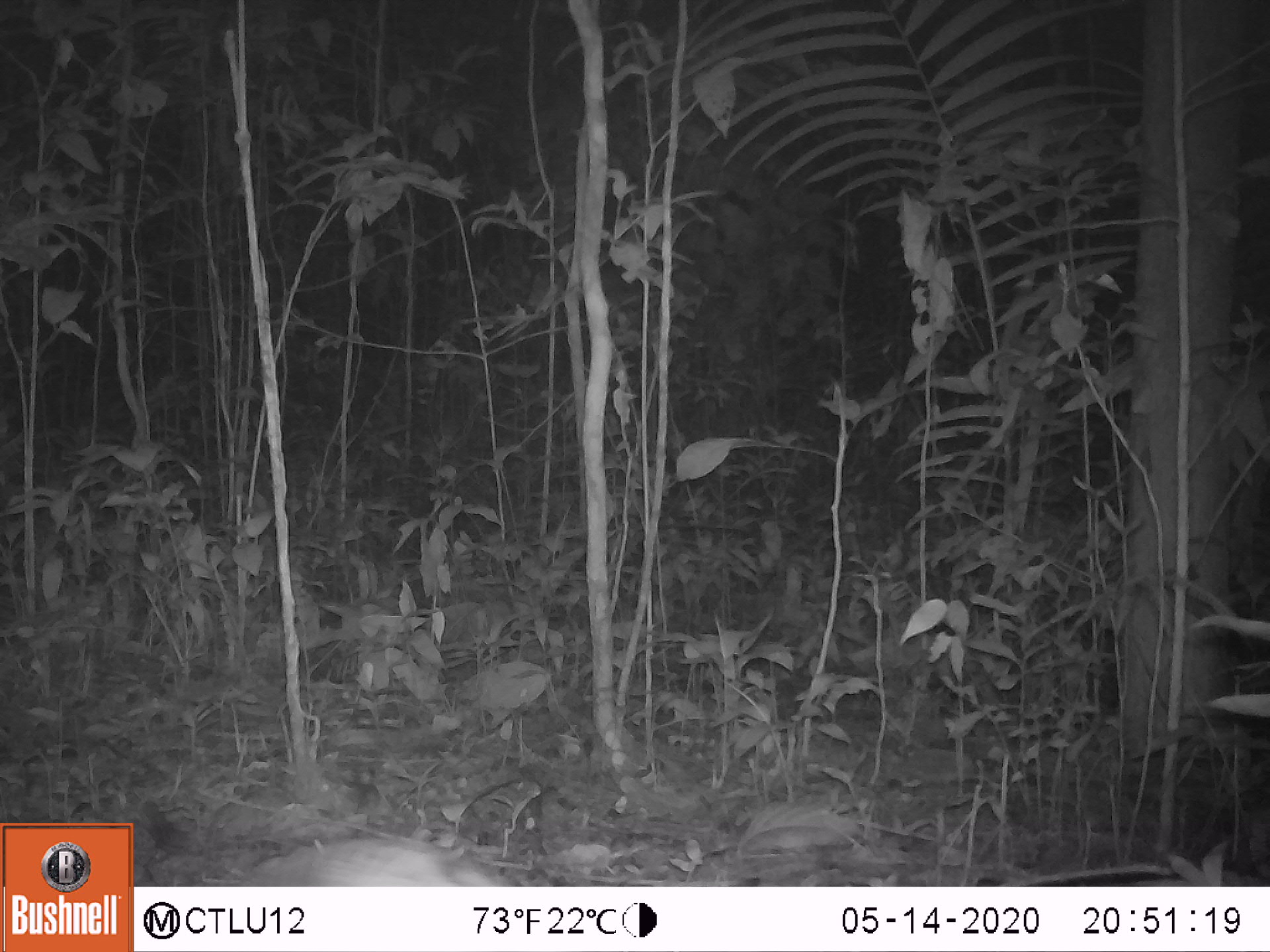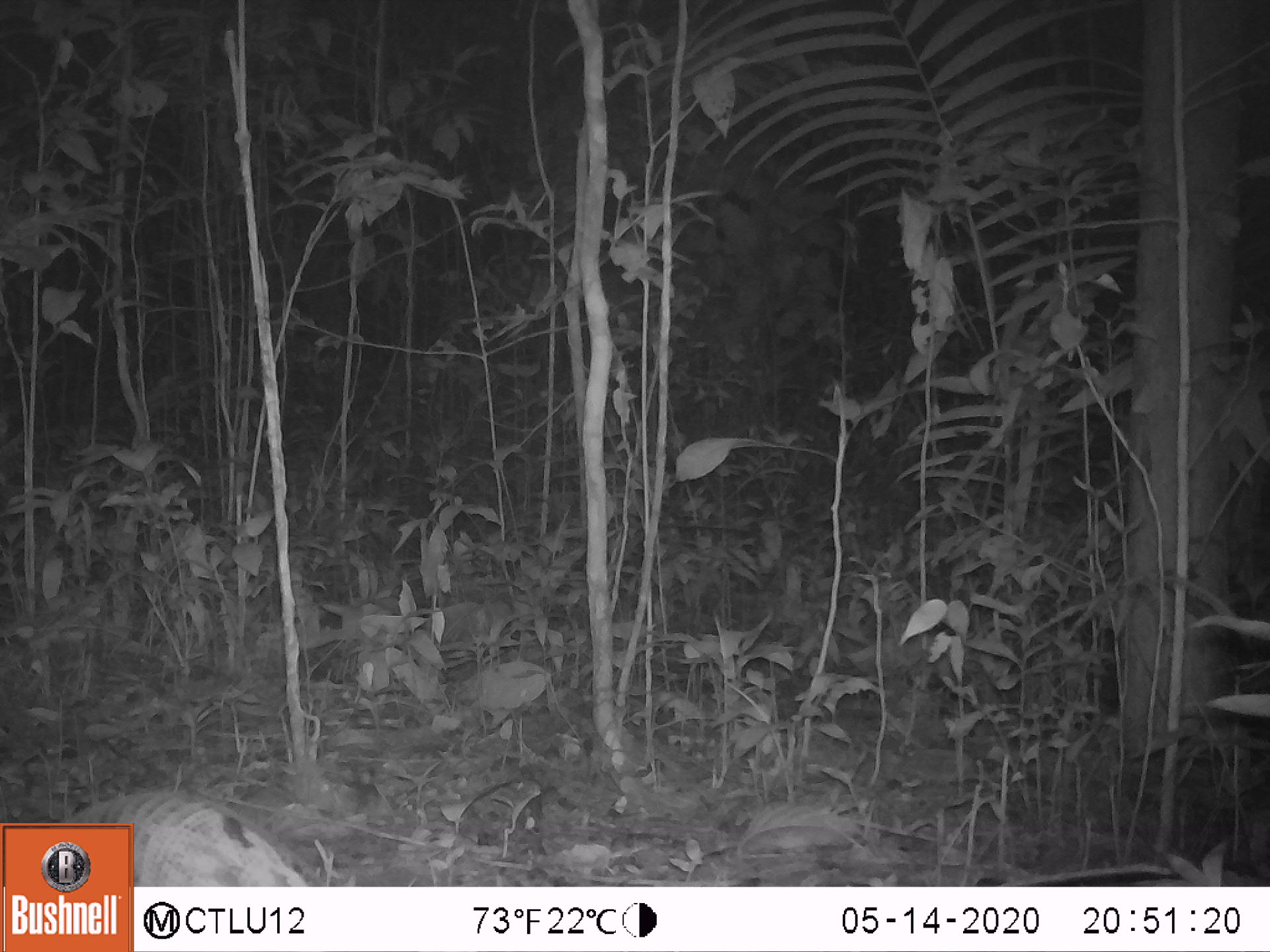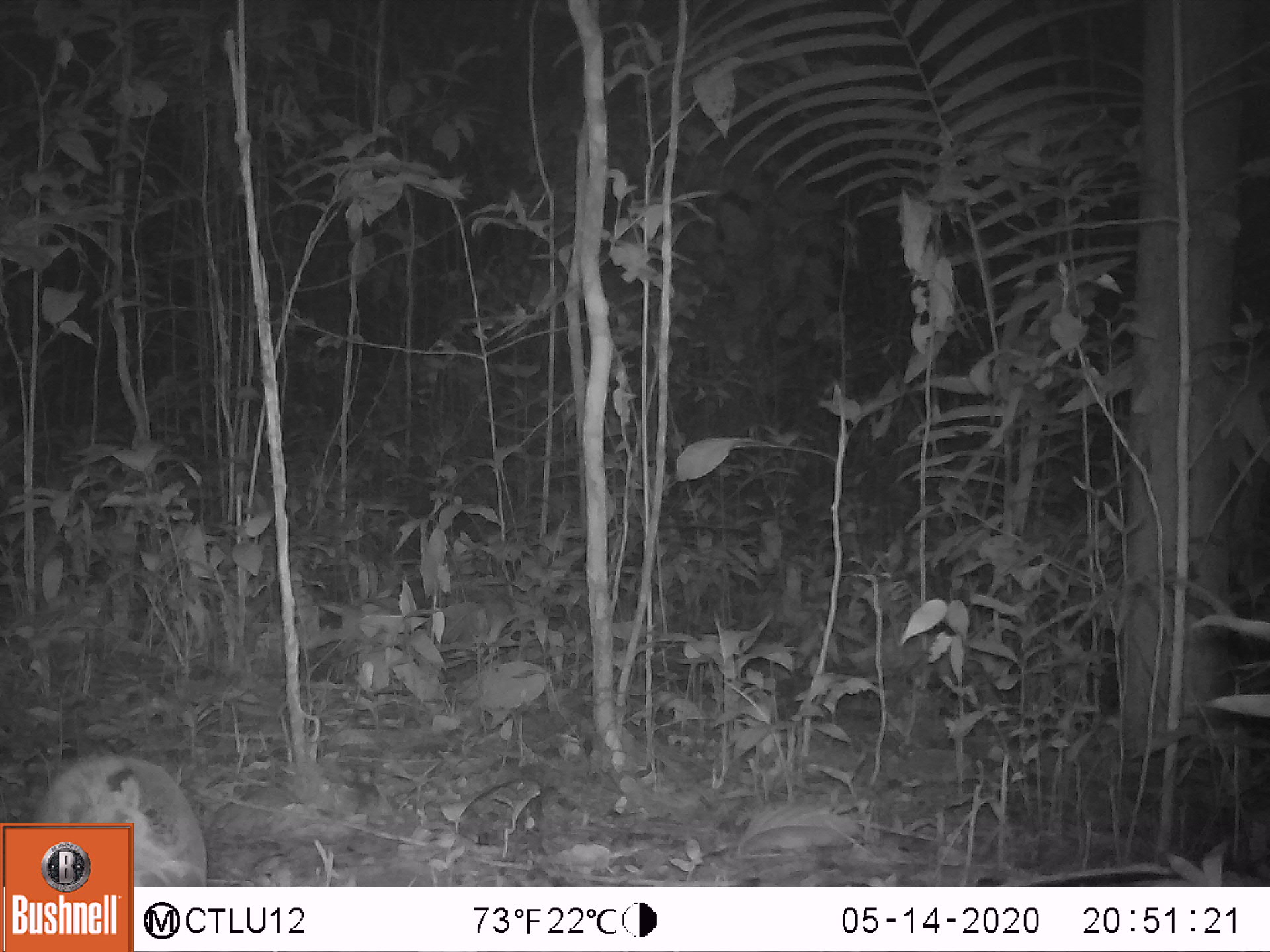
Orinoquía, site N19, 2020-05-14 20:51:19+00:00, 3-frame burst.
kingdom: Animalia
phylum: Chordata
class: Mammalia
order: Cingulata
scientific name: Cingulata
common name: armadillo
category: unknown armadillo